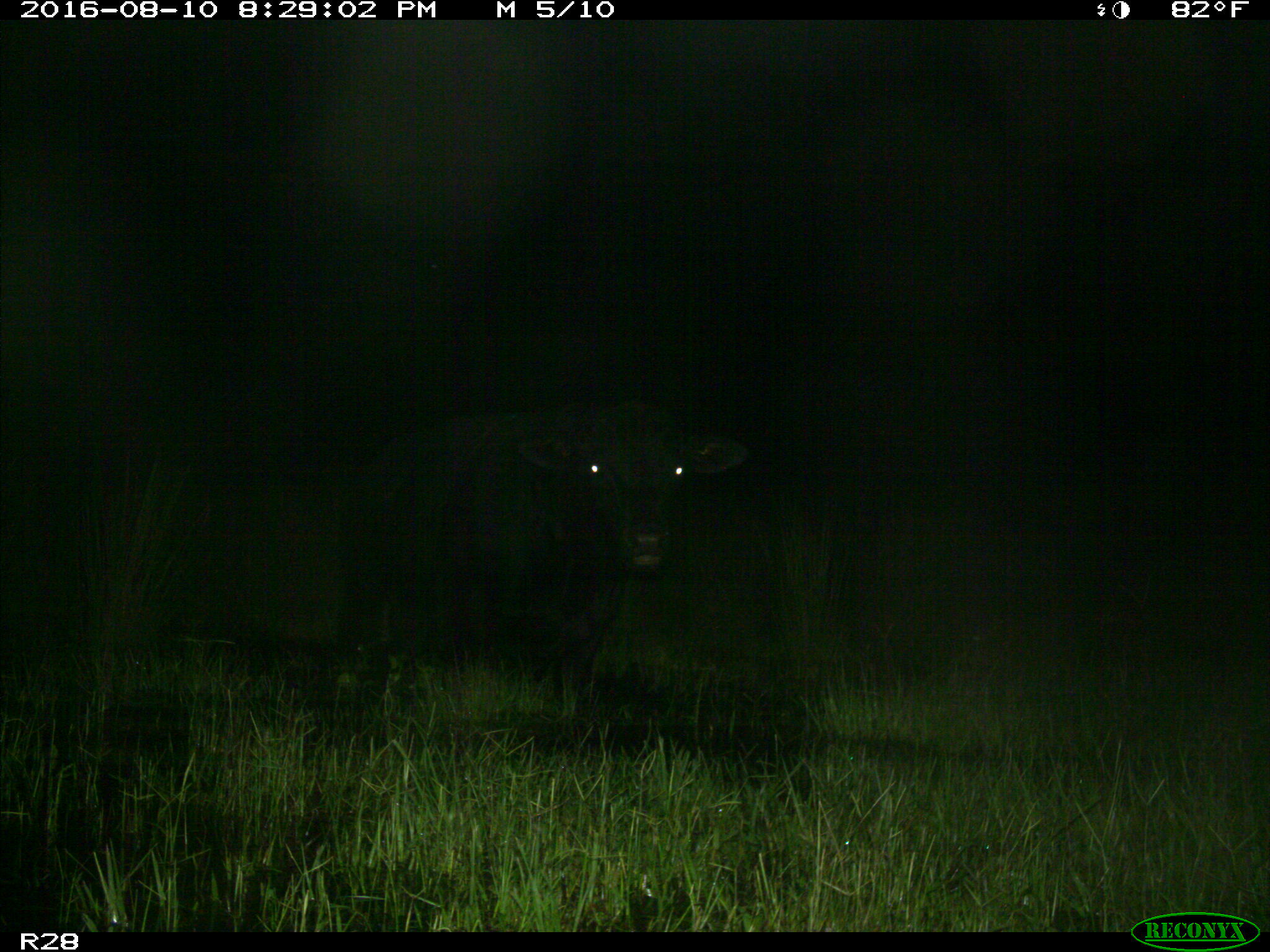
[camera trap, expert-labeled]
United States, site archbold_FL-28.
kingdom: Animalia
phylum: Chordata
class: Mammalia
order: Artiodactyla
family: Bovidae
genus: Bos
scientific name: Bos taurus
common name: domestic cow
Bos taurus (domestic cow).